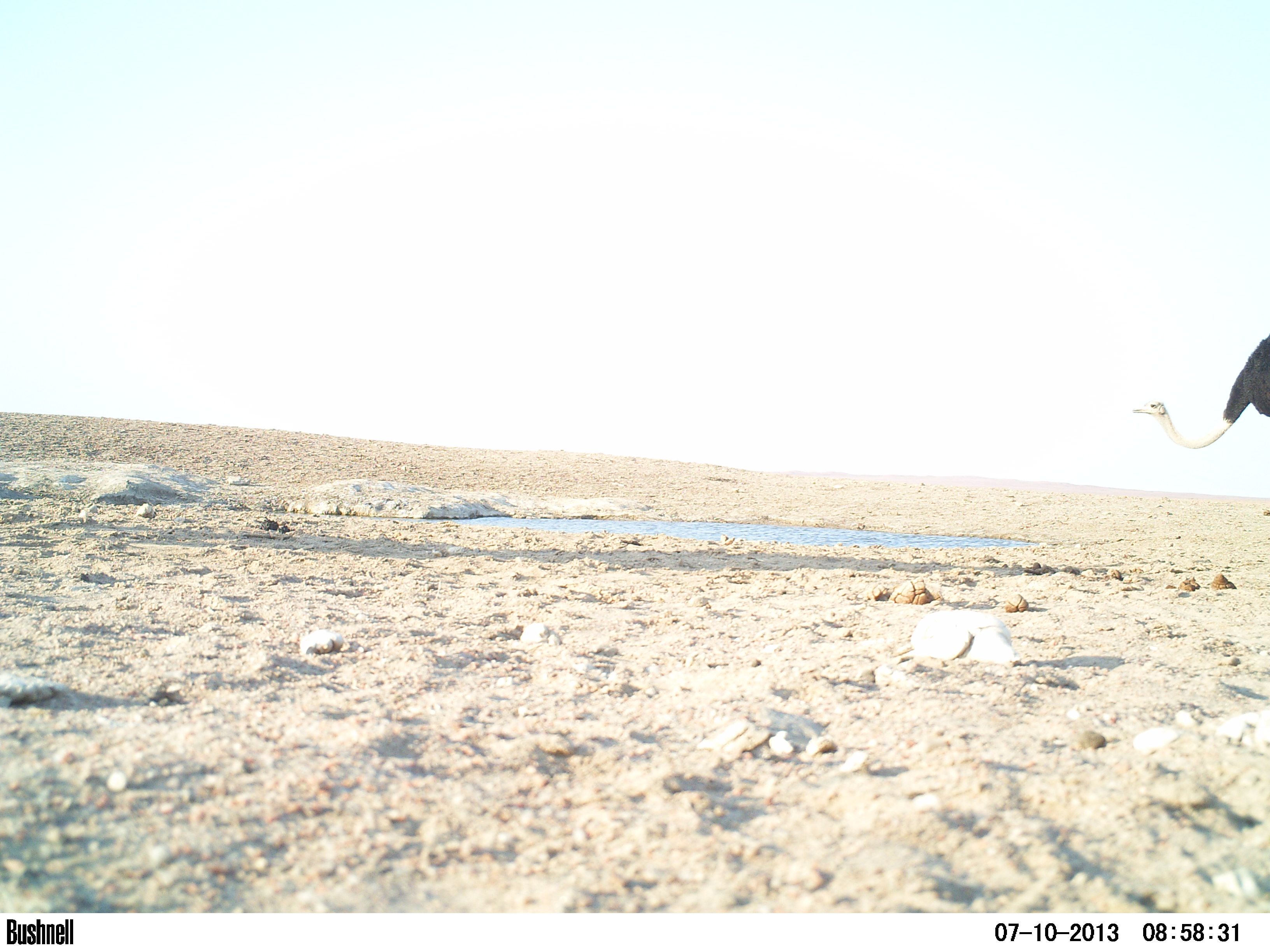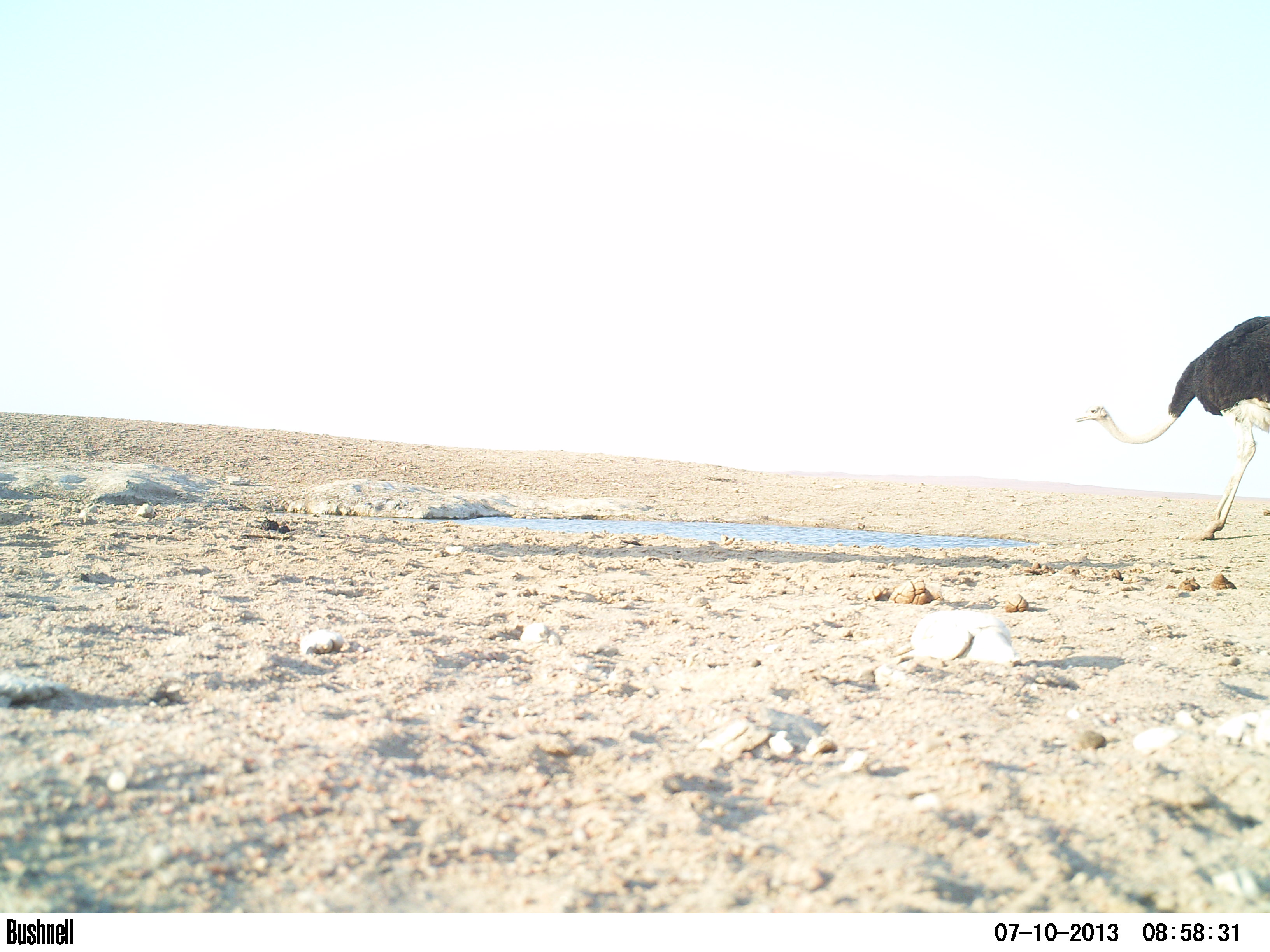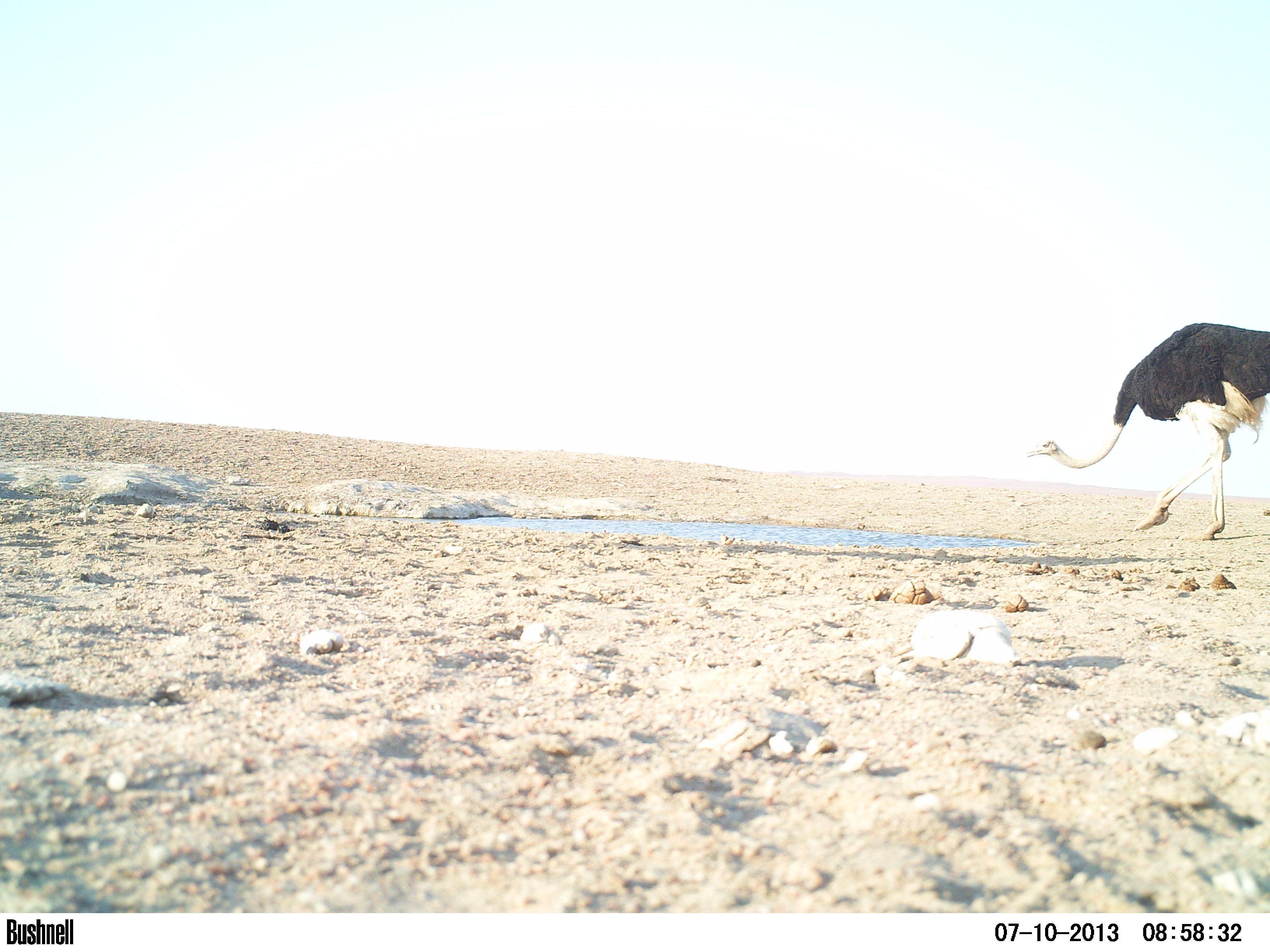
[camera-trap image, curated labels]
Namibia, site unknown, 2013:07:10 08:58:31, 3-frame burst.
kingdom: Animalia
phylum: Chordata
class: Aves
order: Struthioniformes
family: Struthionidae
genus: Struthio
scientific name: Struthio camelus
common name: common ostrich